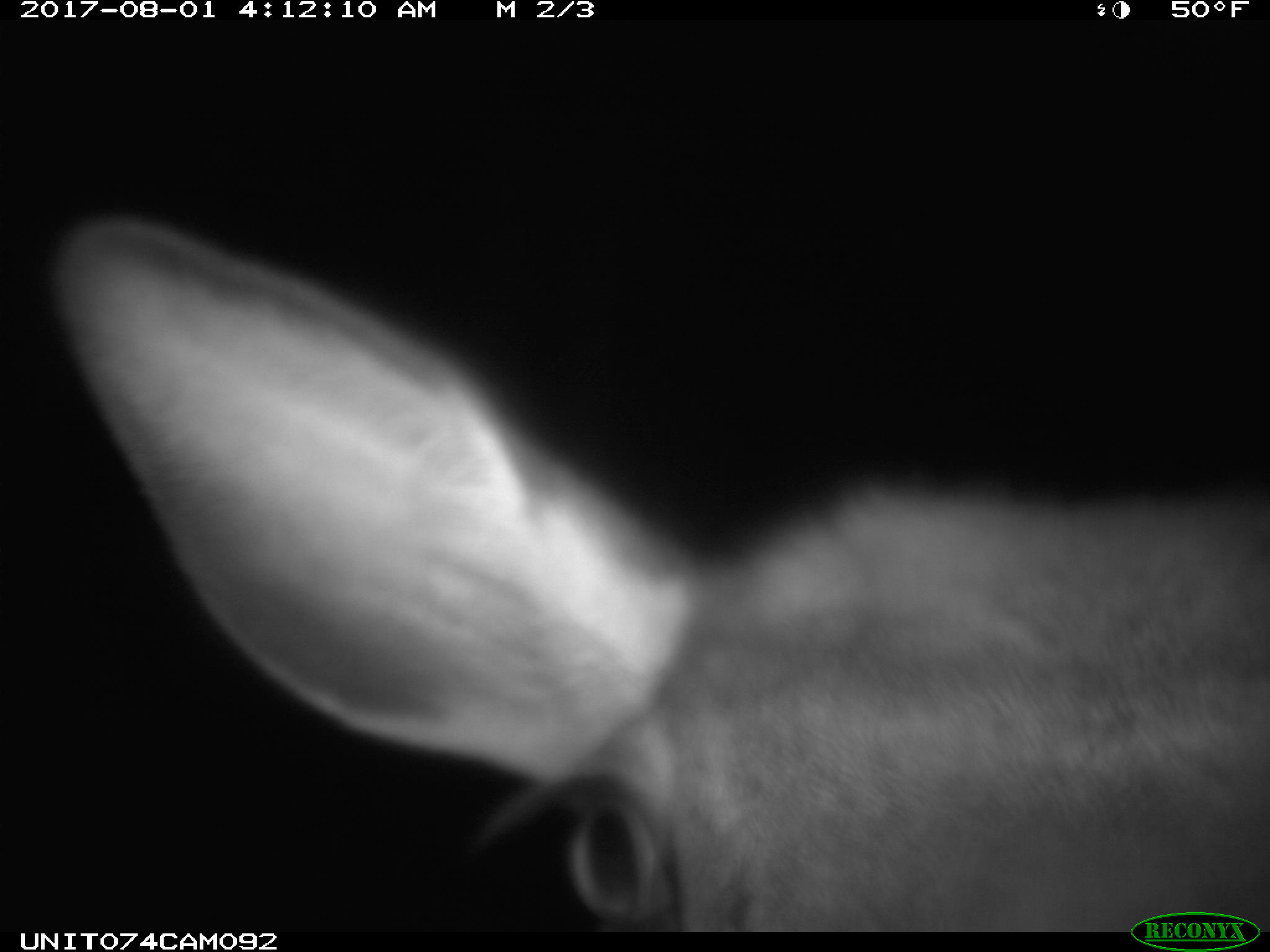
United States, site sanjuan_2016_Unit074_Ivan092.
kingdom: Animalia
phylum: Chordata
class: Mammalia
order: Artiodactyla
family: Cervidae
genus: Cervus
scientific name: Cervus elaphus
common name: red deer